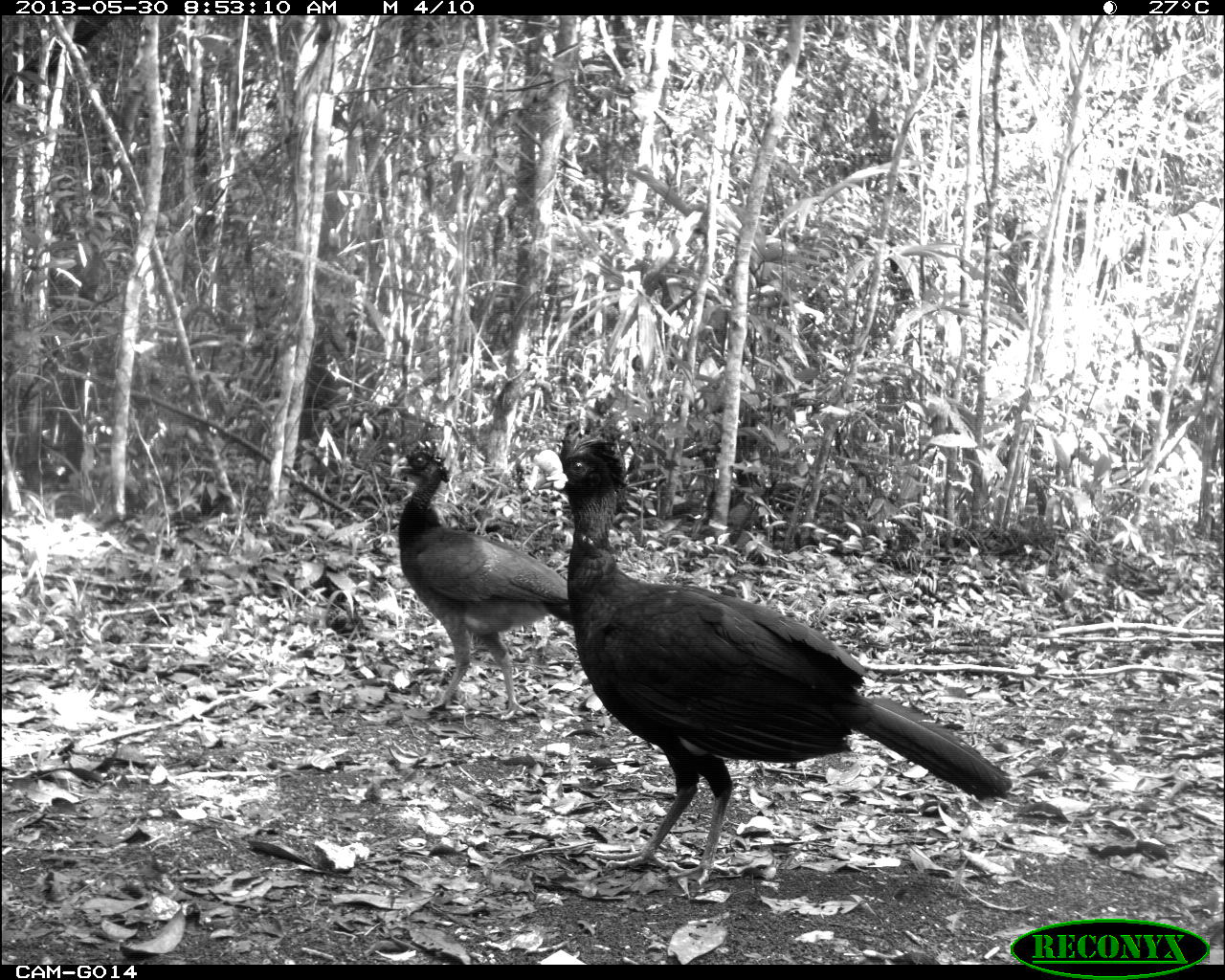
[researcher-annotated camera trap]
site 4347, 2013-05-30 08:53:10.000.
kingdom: Animalia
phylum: Chordata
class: Aves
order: Galliformes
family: Cracidae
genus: Crax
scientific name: Crax rubra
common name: great curassow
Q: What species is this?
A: Crax rubra (great curassow).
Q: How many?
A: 1.